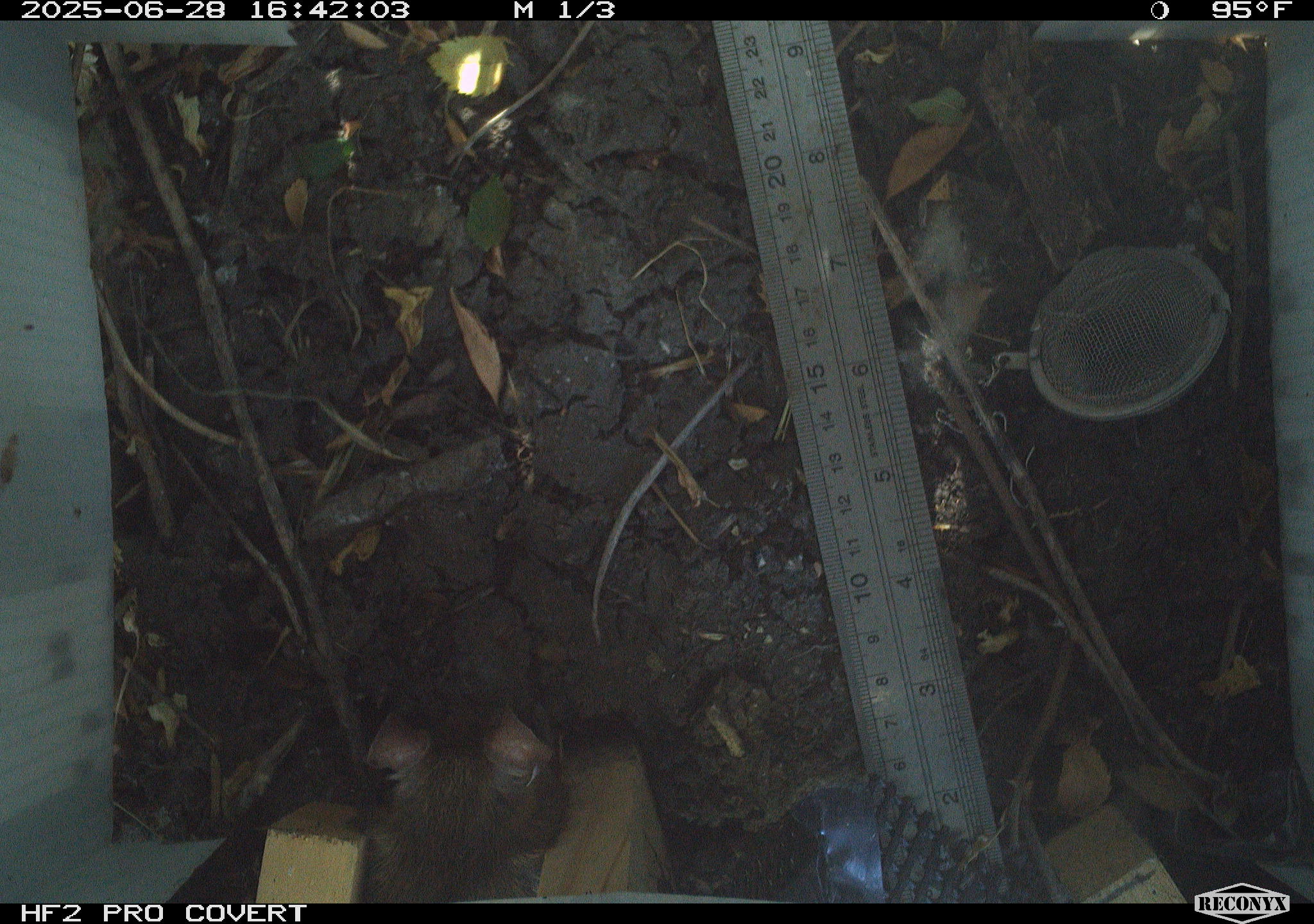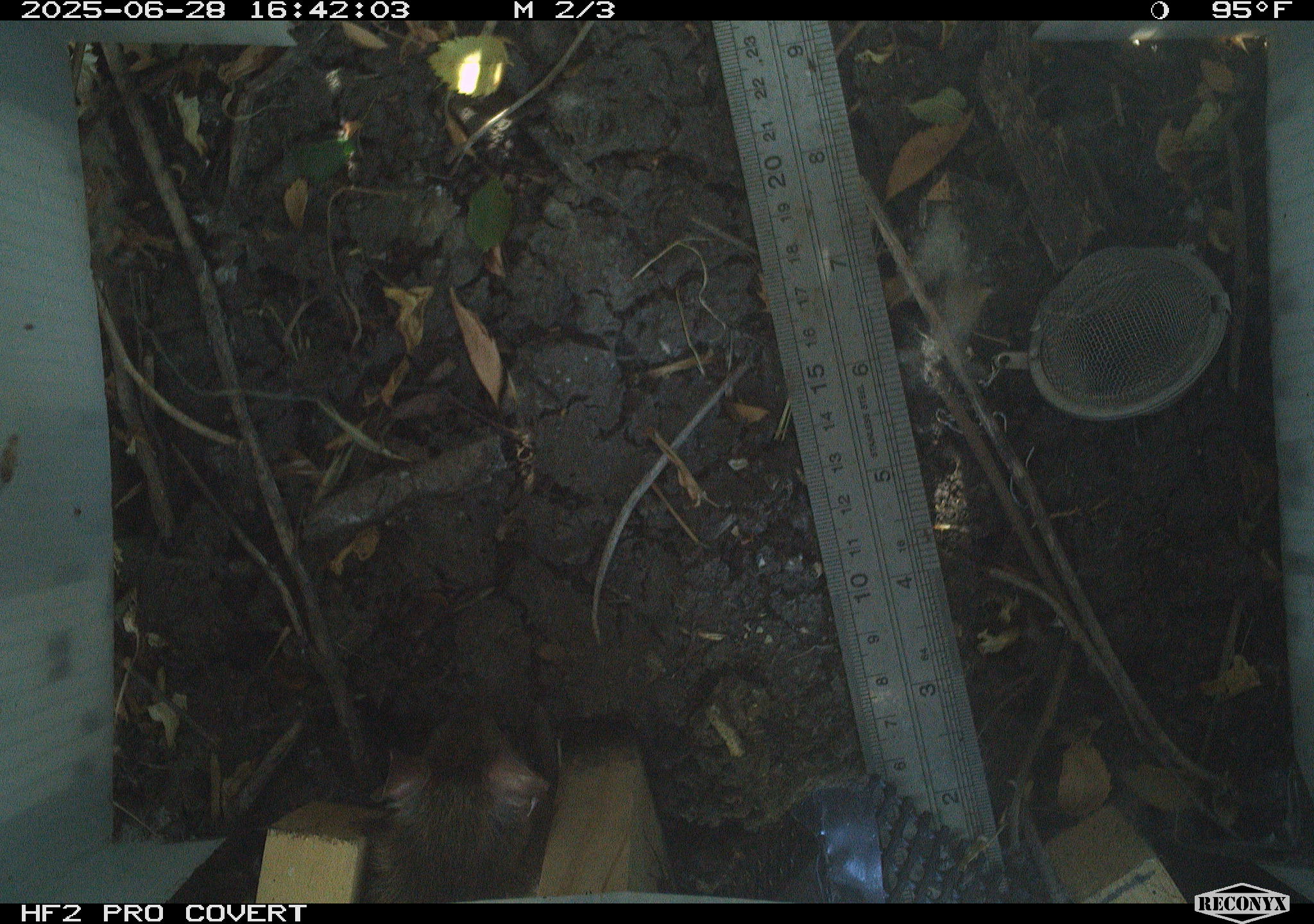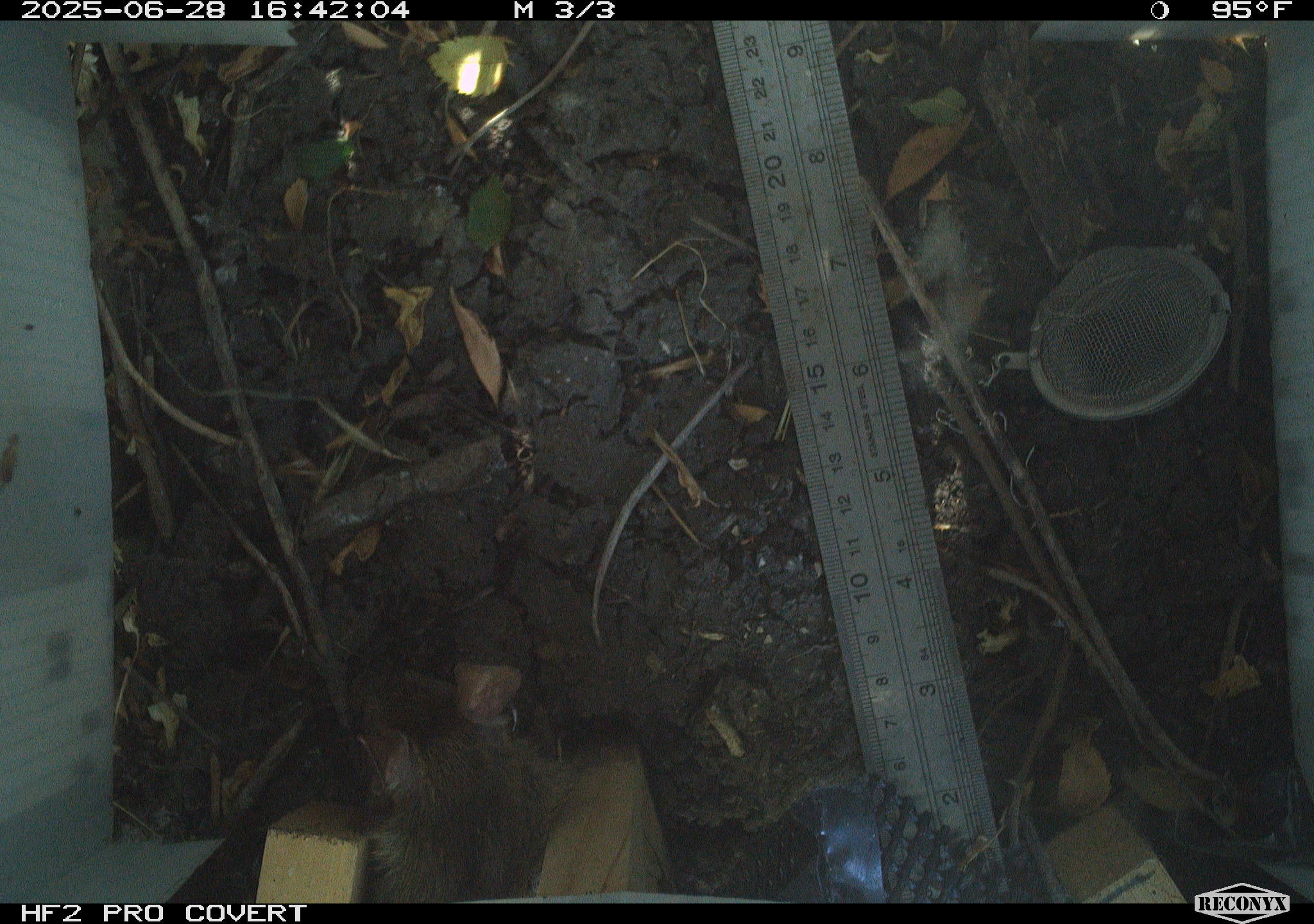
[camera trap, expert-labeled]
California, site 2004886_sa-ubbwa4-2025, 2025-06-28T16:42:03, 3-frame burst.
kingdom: Animalia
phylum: Chordata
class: Mammalia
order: Rodentia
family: Muridae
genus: Rattus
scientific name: Rattus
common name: rat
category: rattus species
Rattus species (rat) (Rattus).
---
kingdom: Animalia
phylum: Chordata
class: Mammalia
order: Rodentia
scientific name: Rodentia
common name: rodent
Rodent (Rodentia).